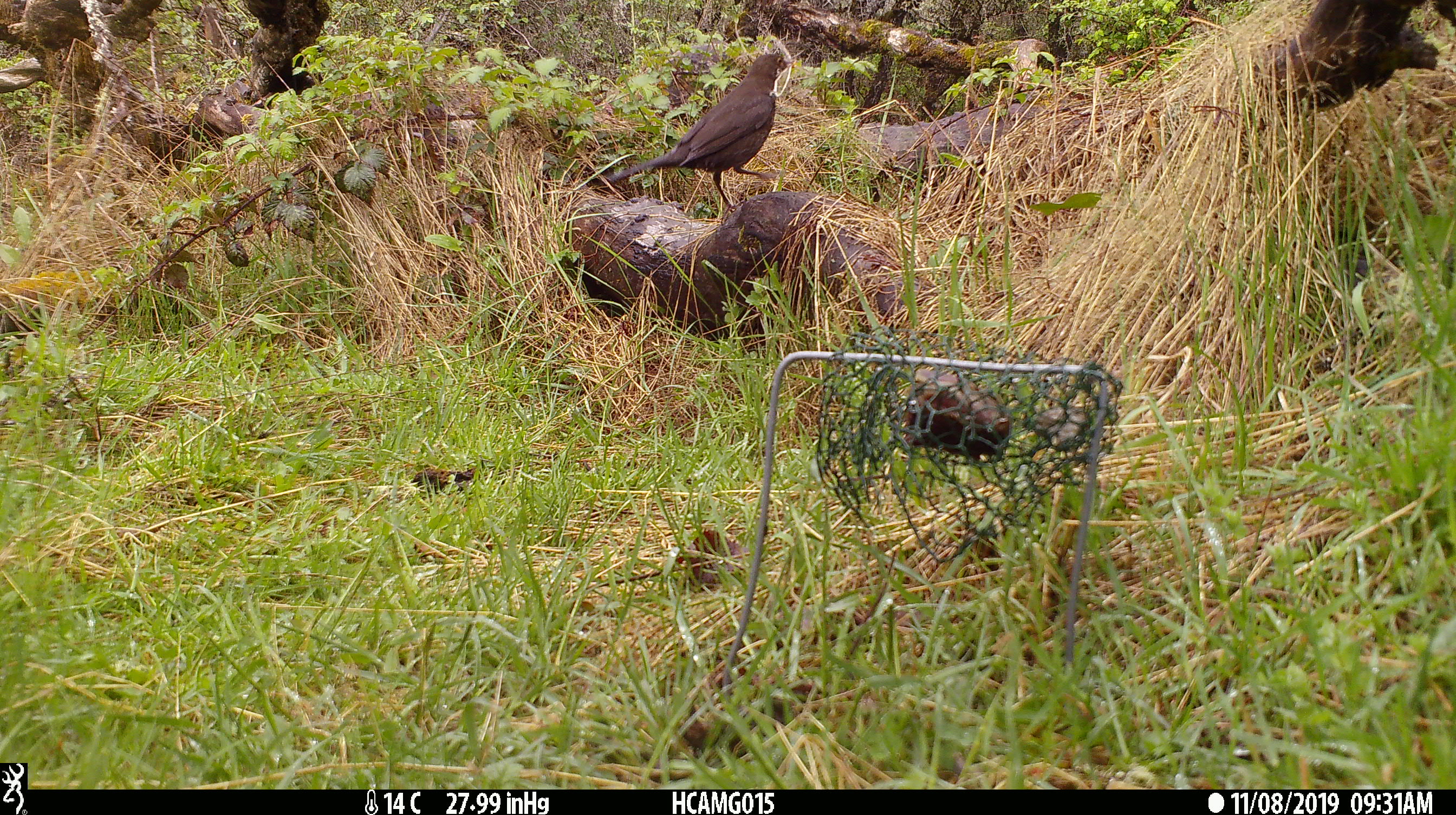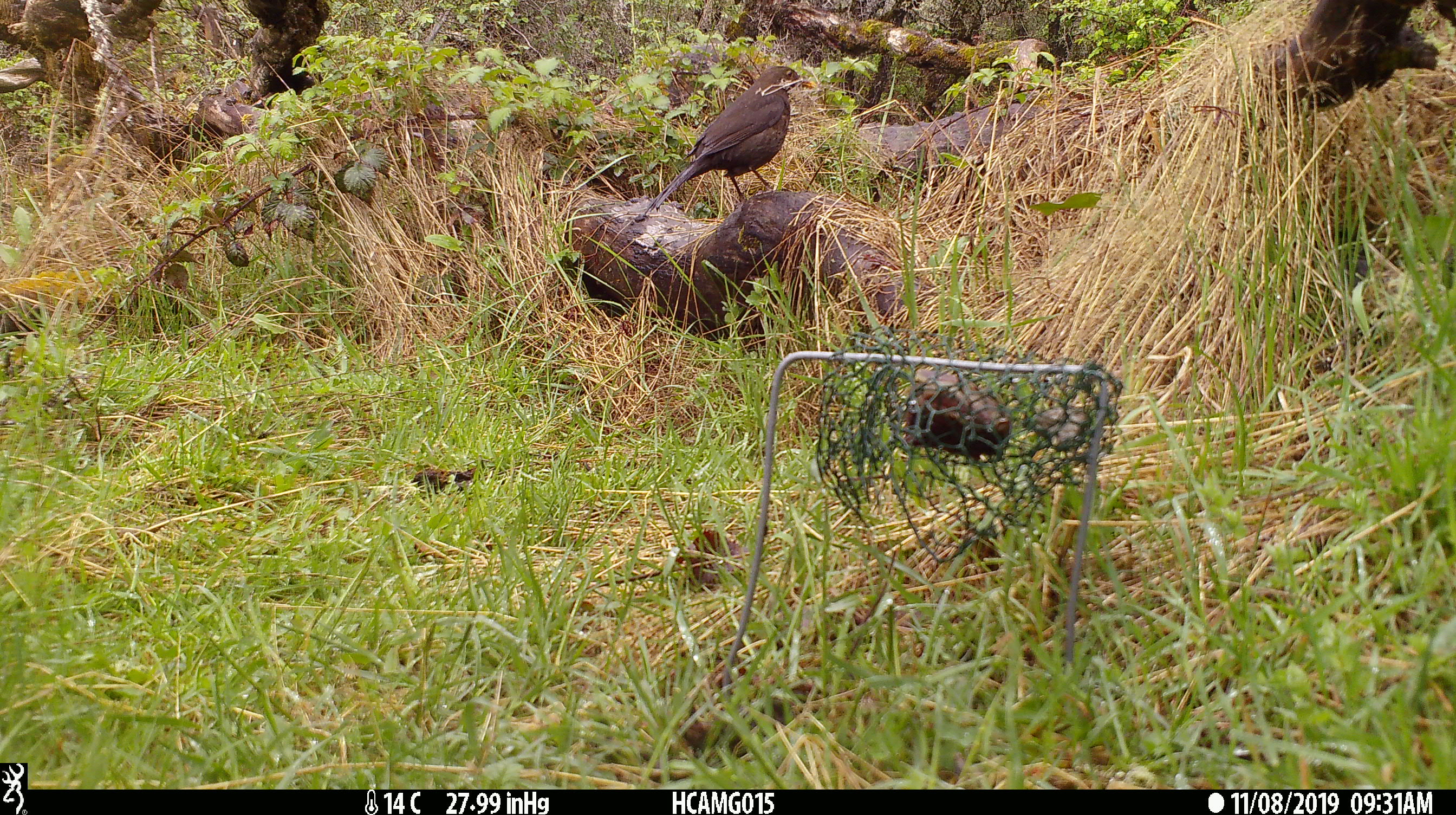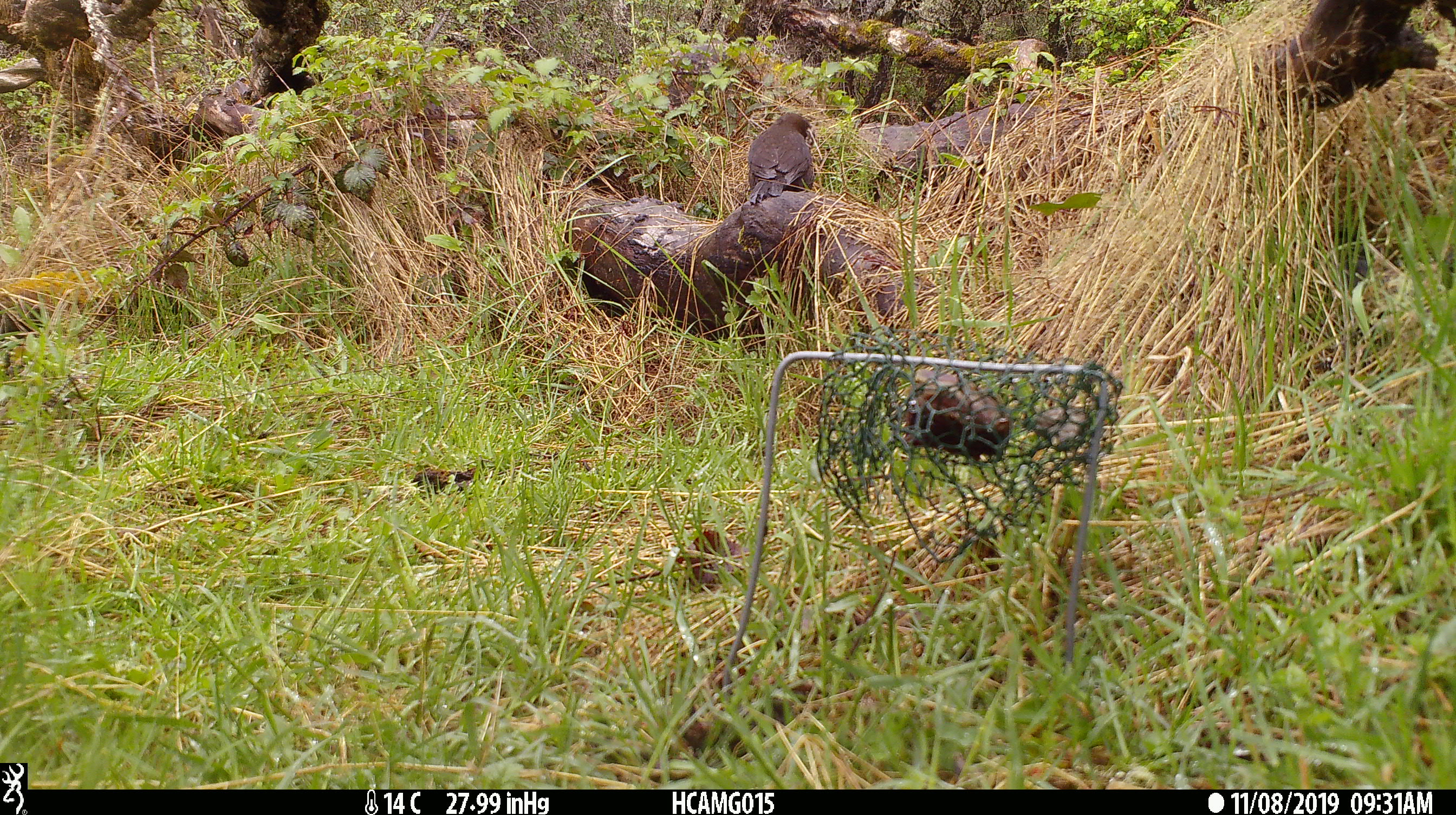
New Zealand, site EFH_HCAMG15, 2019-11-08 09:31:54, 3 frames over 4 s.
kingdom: Animalia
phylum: Chordata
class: Aves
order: Passeriformes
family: Turdidae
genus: Turdus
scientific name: Turdus merula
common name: eurasian blackbird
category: blackbird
Blackbird (eurasian blackbird) (Turdus merula).